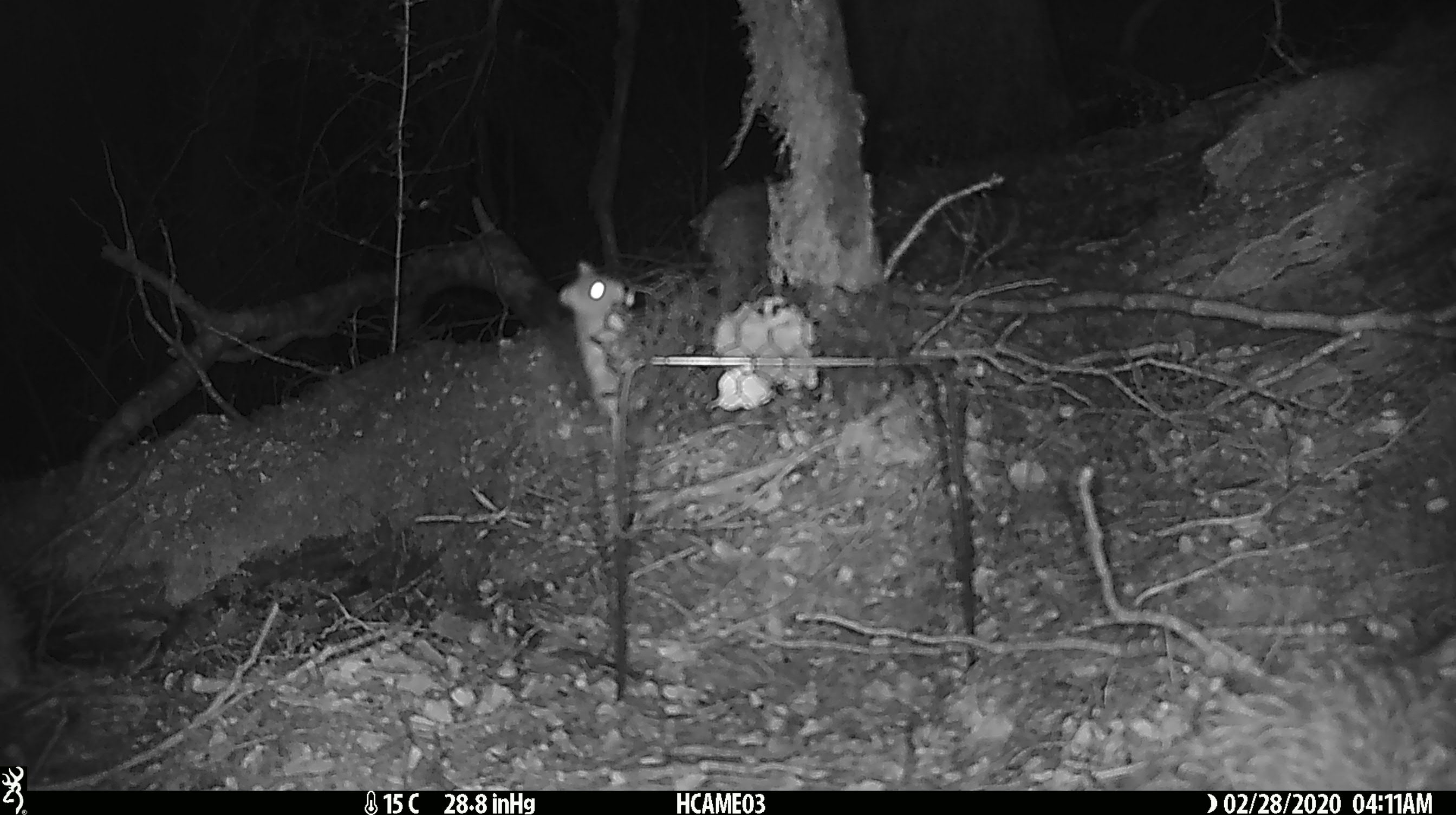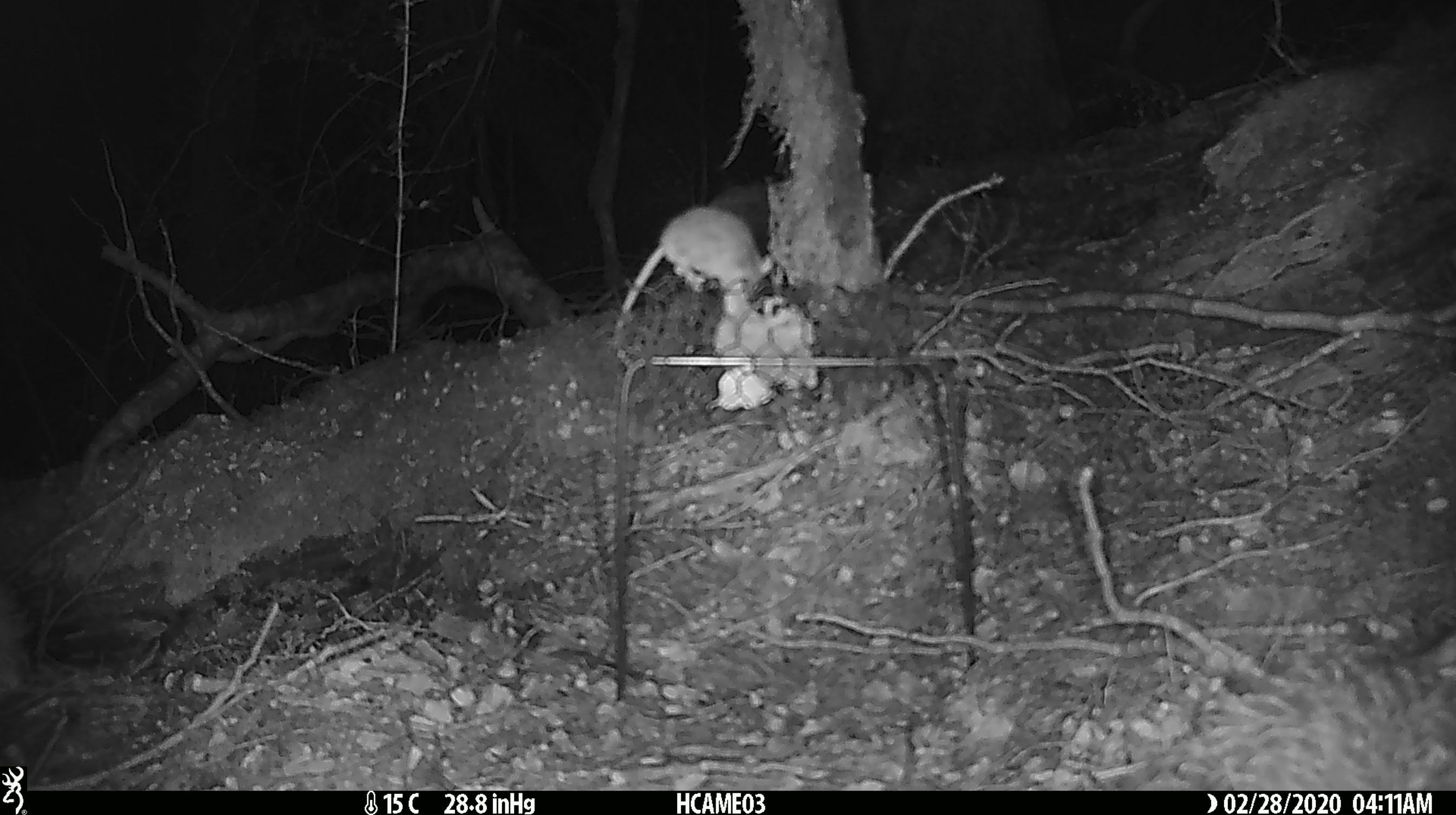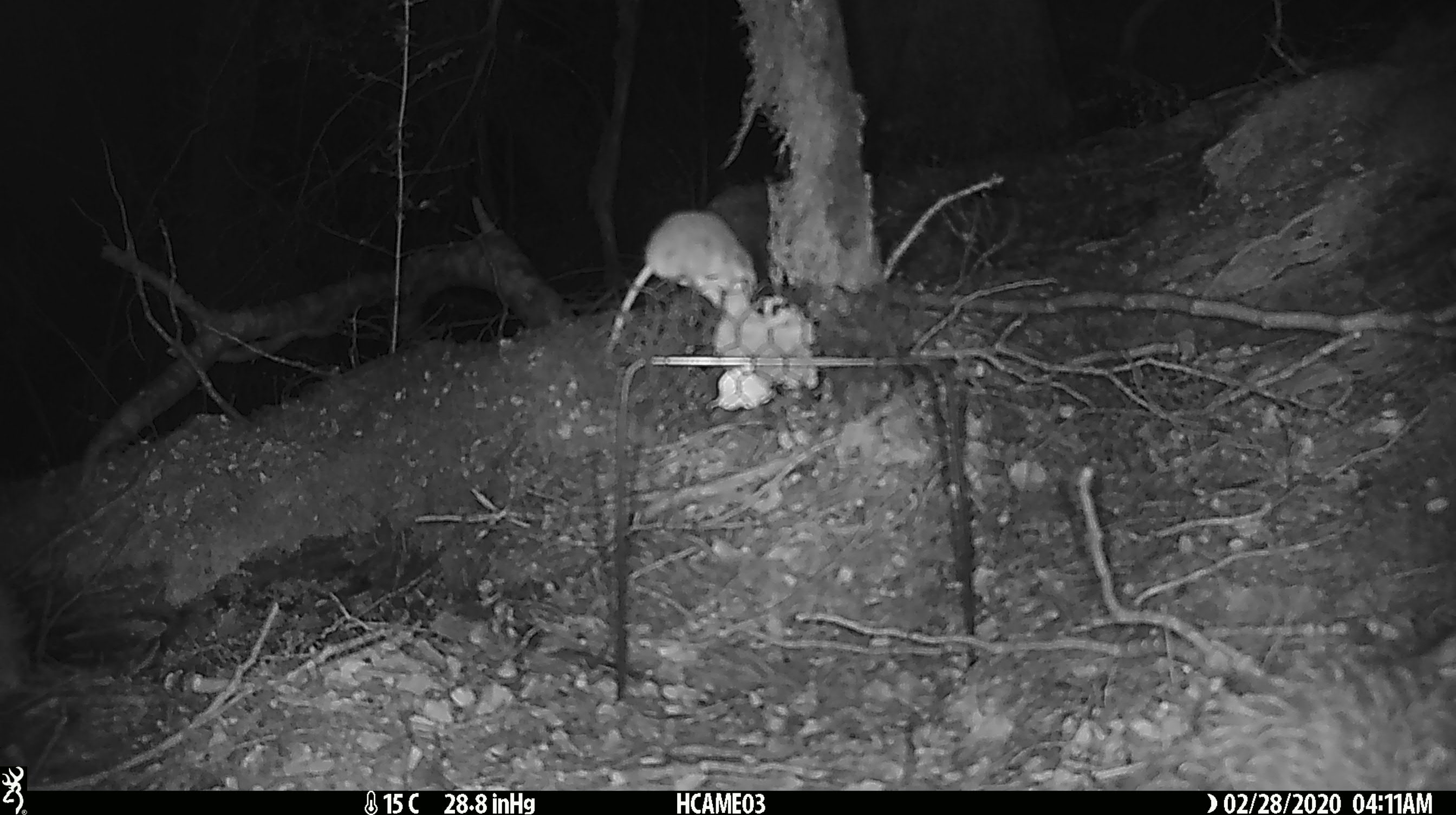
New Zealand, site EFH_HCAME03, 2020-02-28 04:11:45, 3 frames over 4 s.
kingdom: Animalia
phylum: Chordata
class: Mammalia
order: Rodentia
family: Muridae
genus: Mus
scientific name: Mus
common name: mouse